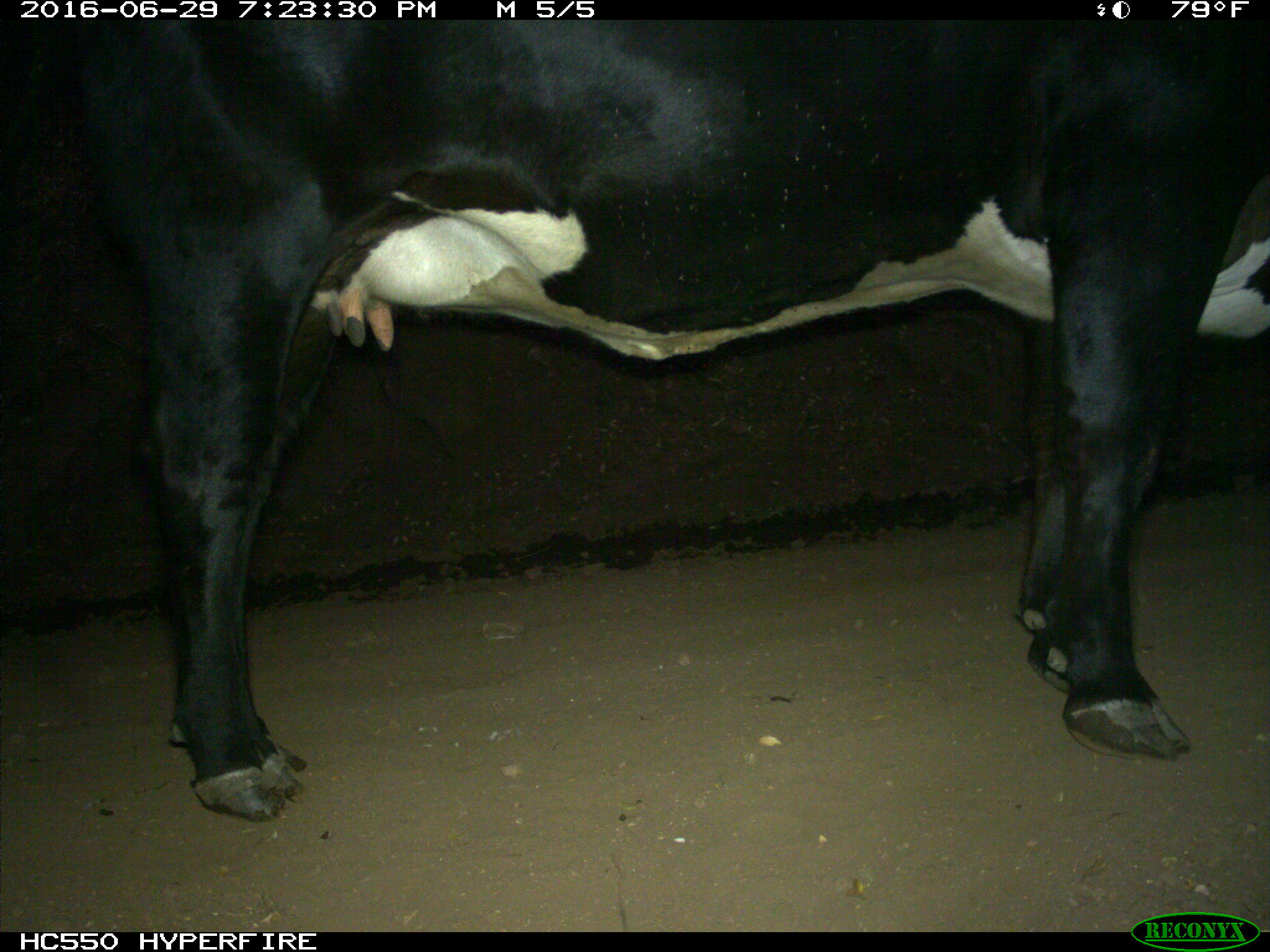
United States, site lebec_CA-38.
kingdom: Animalia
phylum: Chordata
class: Mammalia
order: Artiodactyla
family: Bovidae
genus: Bos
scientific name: Bos taurus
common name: domestic cow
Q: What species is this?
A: Bos taurus (domestic cow).